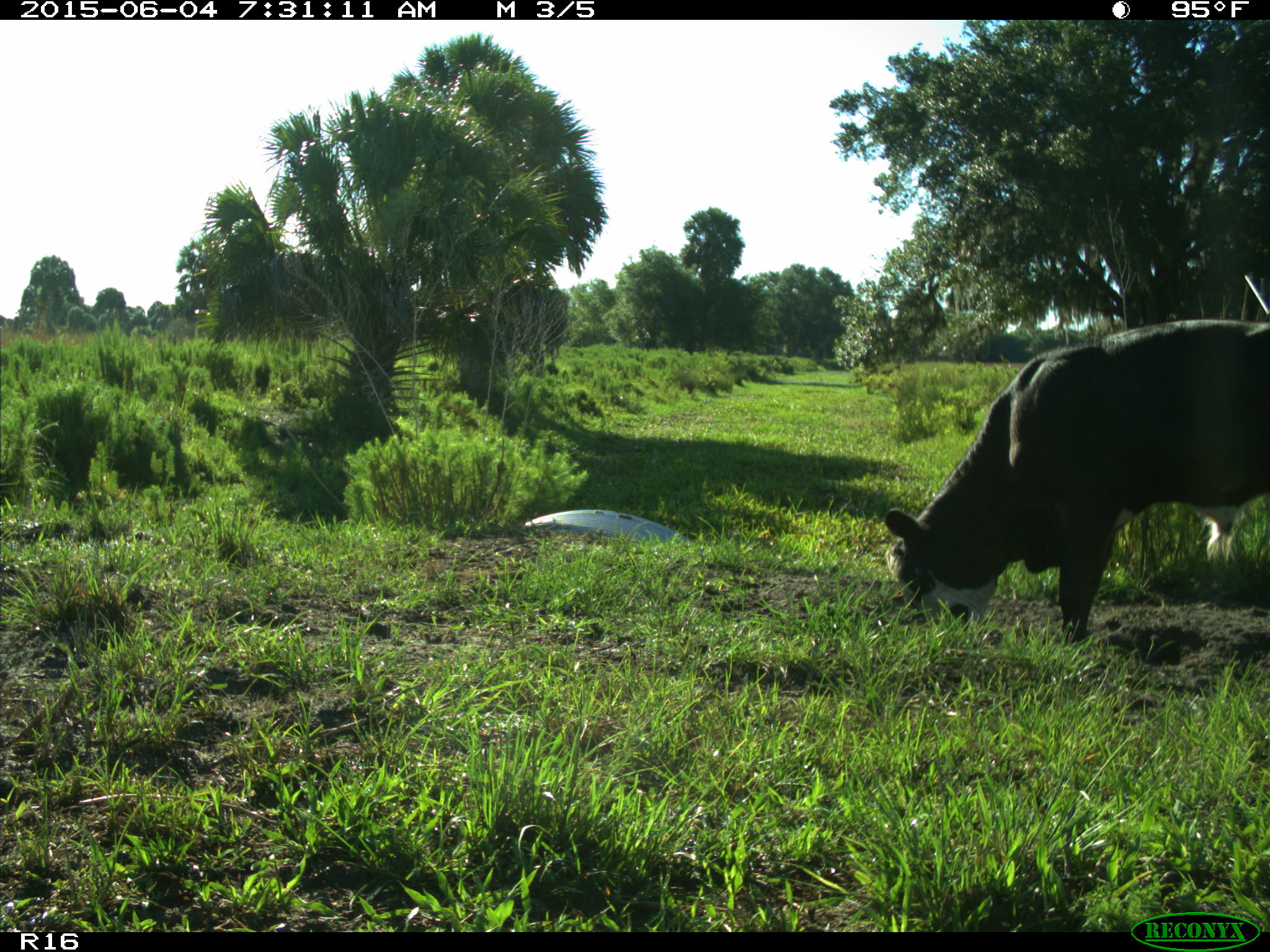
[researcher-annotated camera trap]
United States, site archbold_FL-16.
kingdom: Animalia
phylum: Chordata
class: Mammalia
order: Artiodactyla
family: Bovidae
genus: Bos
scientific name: Bos taurus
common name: domestic cow